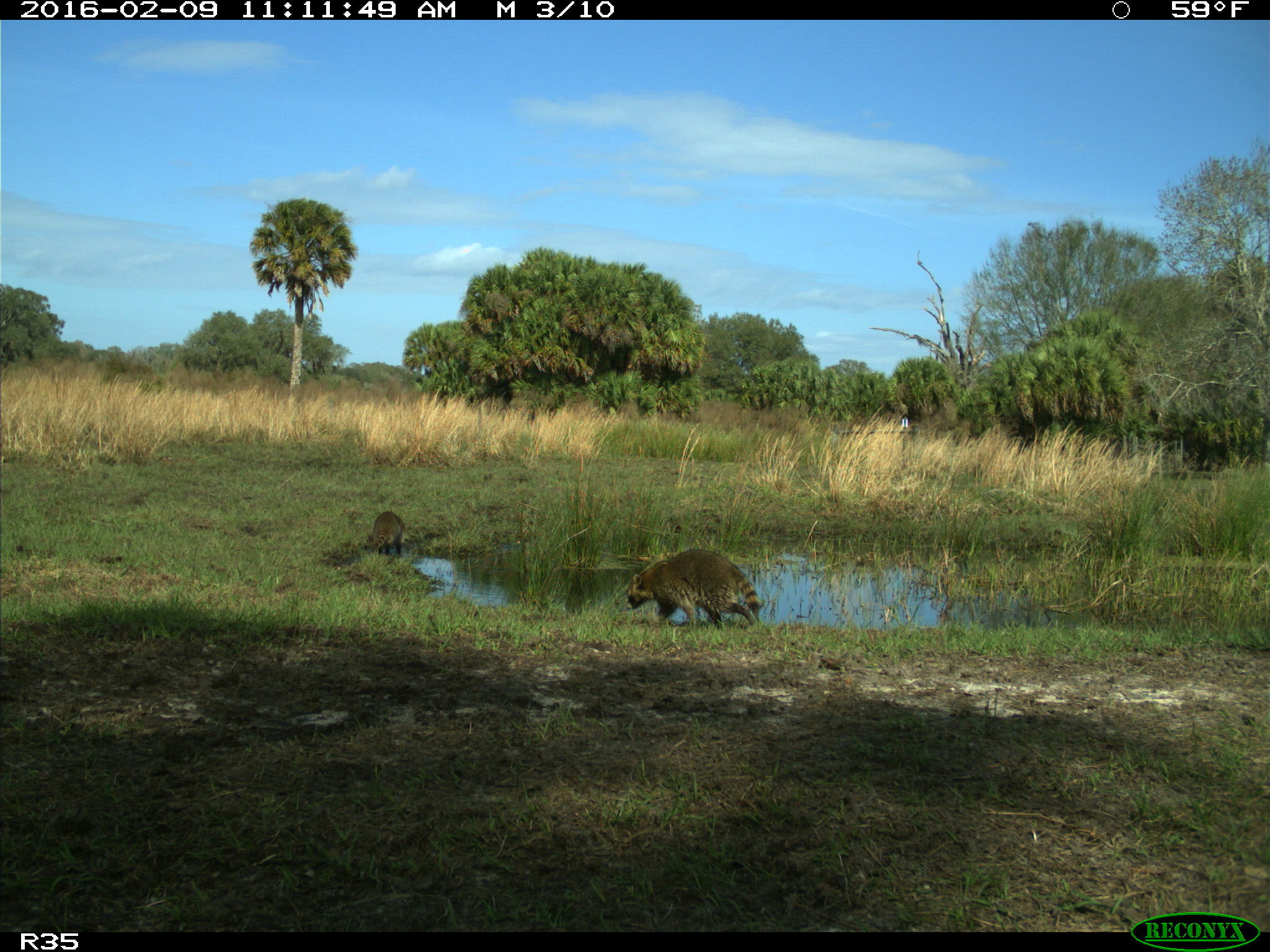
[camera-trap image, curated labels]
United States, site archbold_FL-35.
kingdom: Animalia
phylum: Chordata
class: Mammalia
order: Carnivora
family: Procyonidae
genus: Procyon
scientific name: Procyon lotor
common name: common raccoon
Procyon lotor (common raccoon).